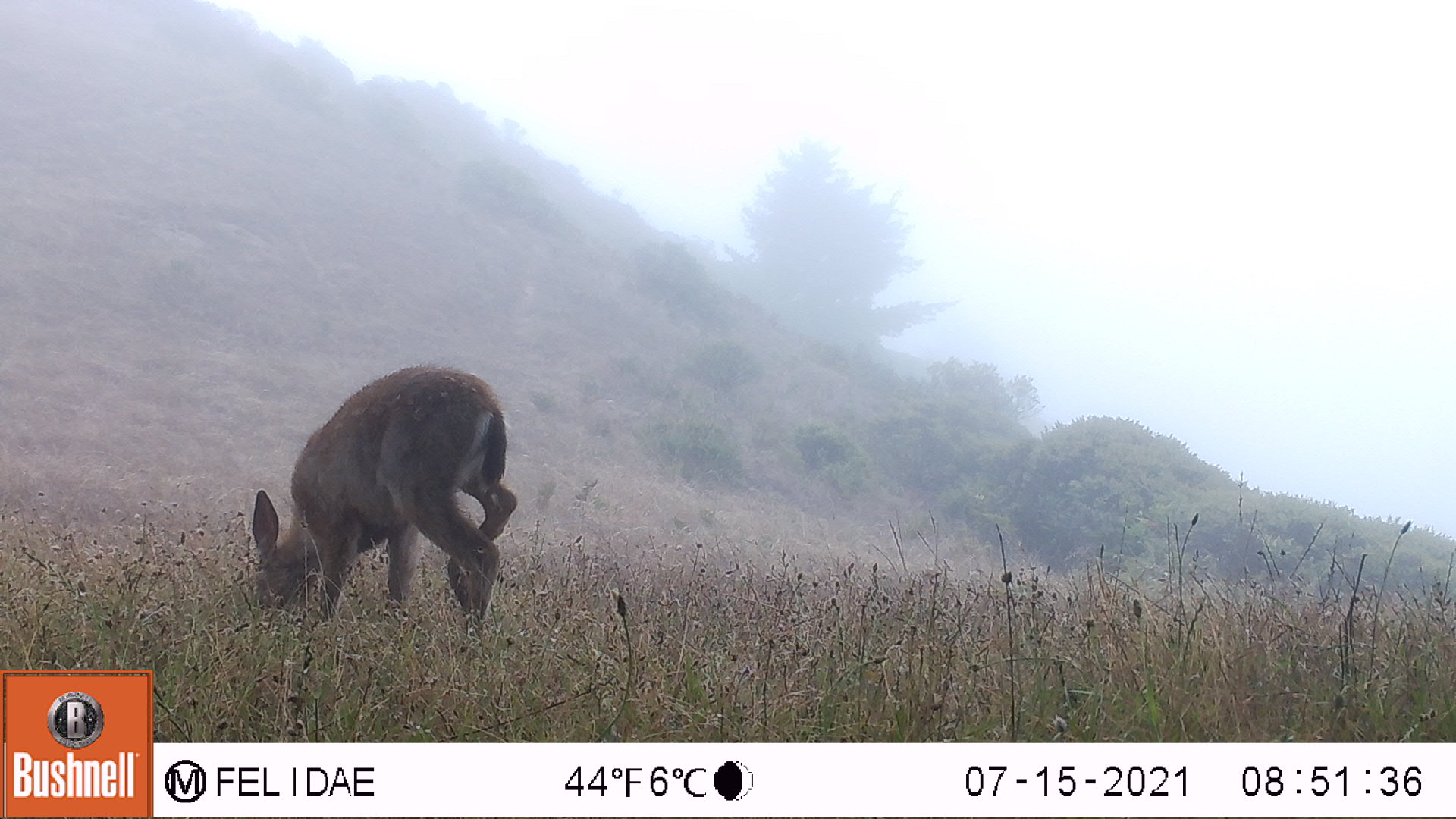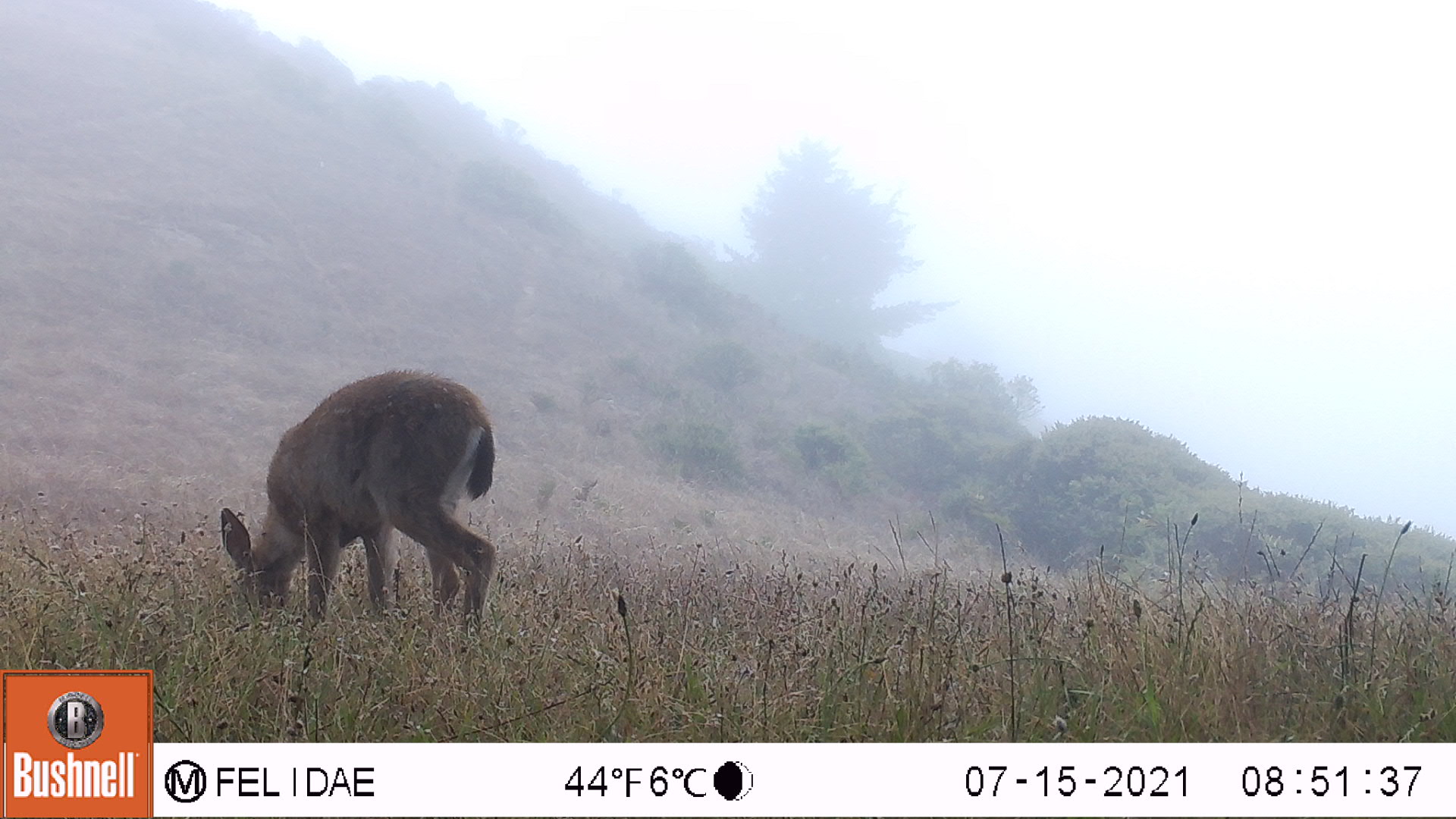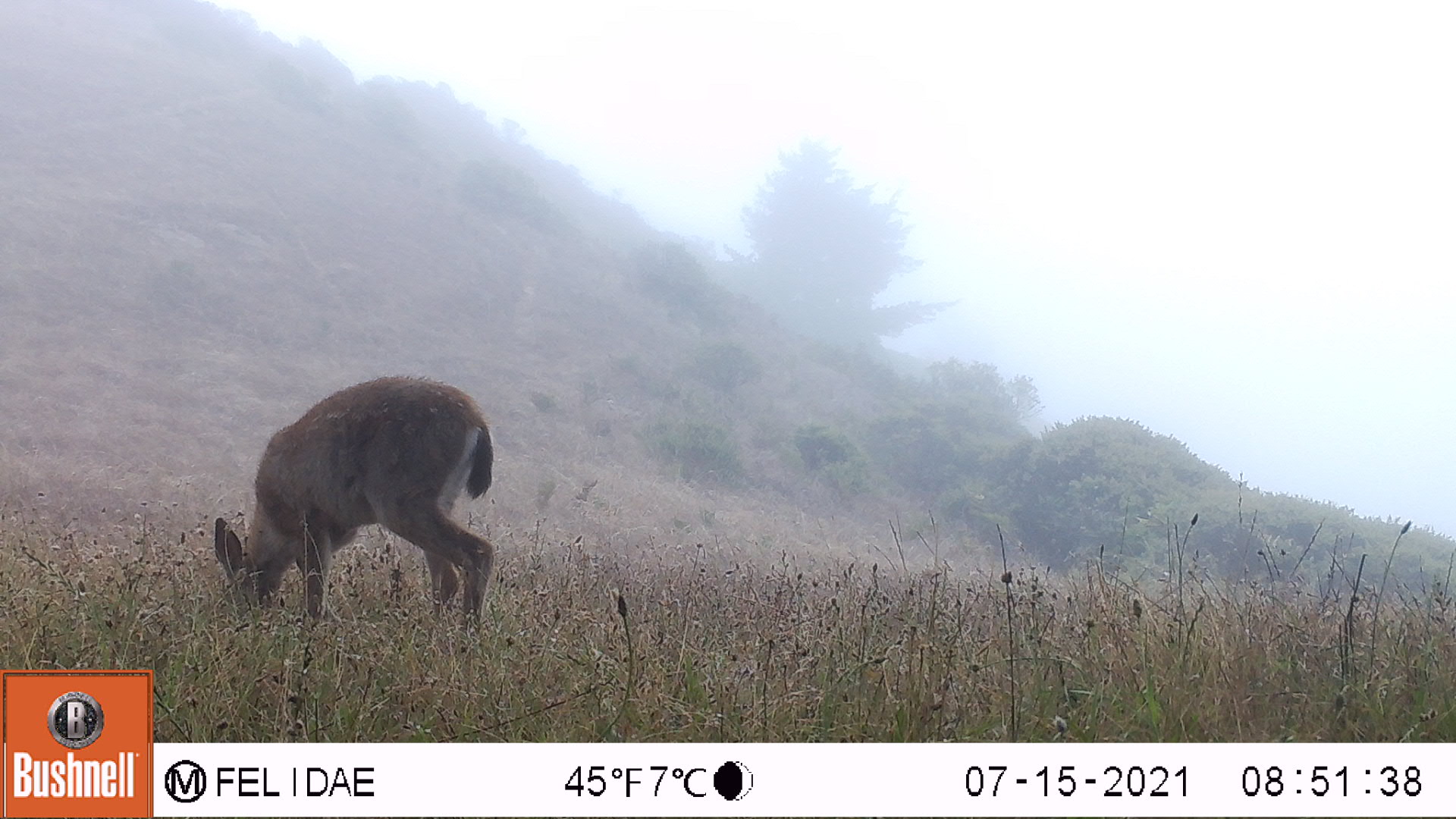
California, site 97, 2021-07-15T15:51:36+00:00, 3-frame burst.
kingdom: Animalia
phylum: Chordata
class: Mammalia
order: Artiodactyla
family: Cervidae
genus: Odocoileus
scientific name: Odocoileus hemionus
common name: mule deer